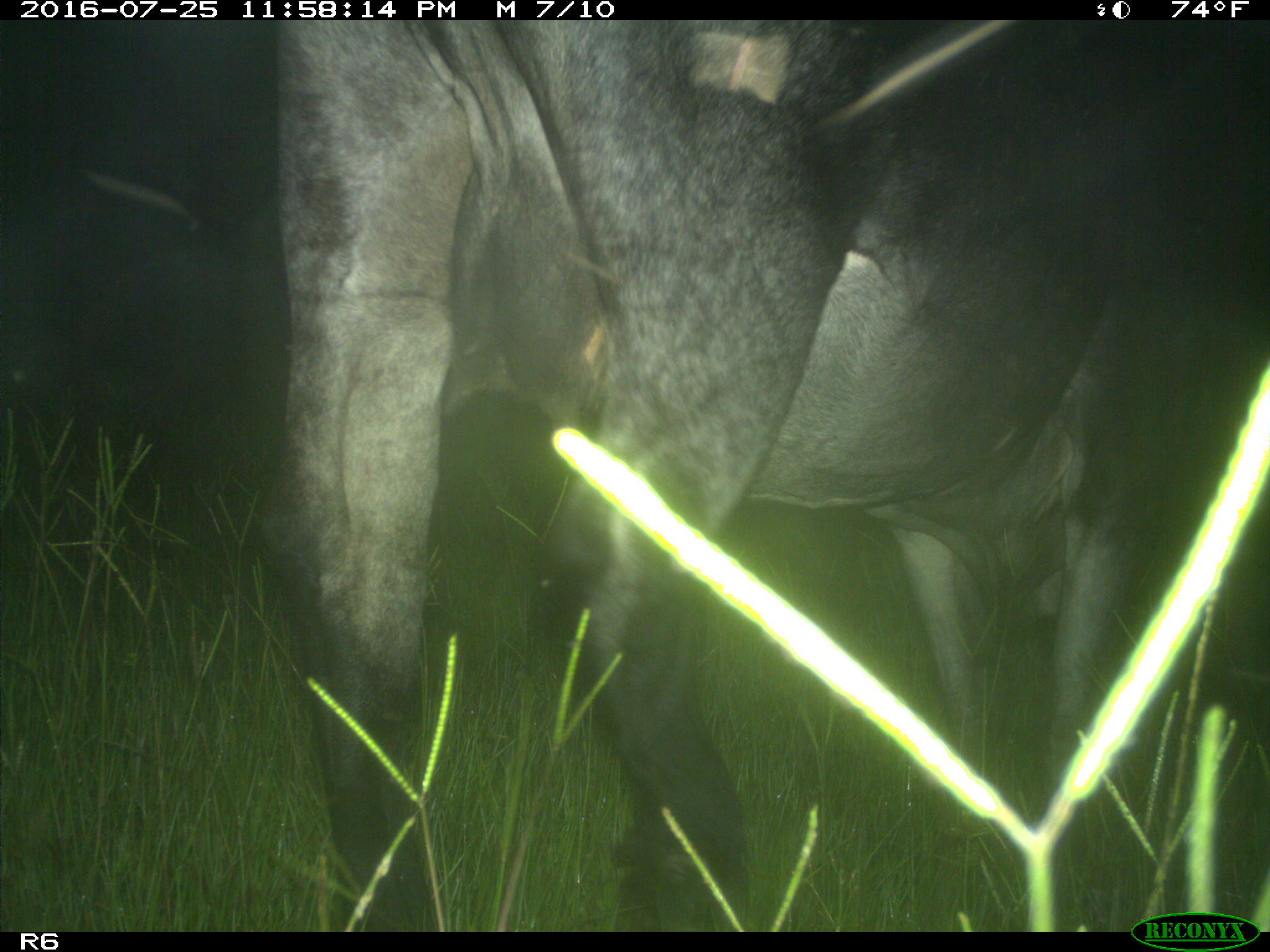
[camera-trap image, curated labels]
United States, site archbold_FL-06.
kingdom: Animalia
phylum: Chordata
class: Mammalia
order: Artiodactyla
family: Bovidae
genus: Bos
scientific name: Bos taurus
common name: domestic cow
Bos taurus (domestic cow).